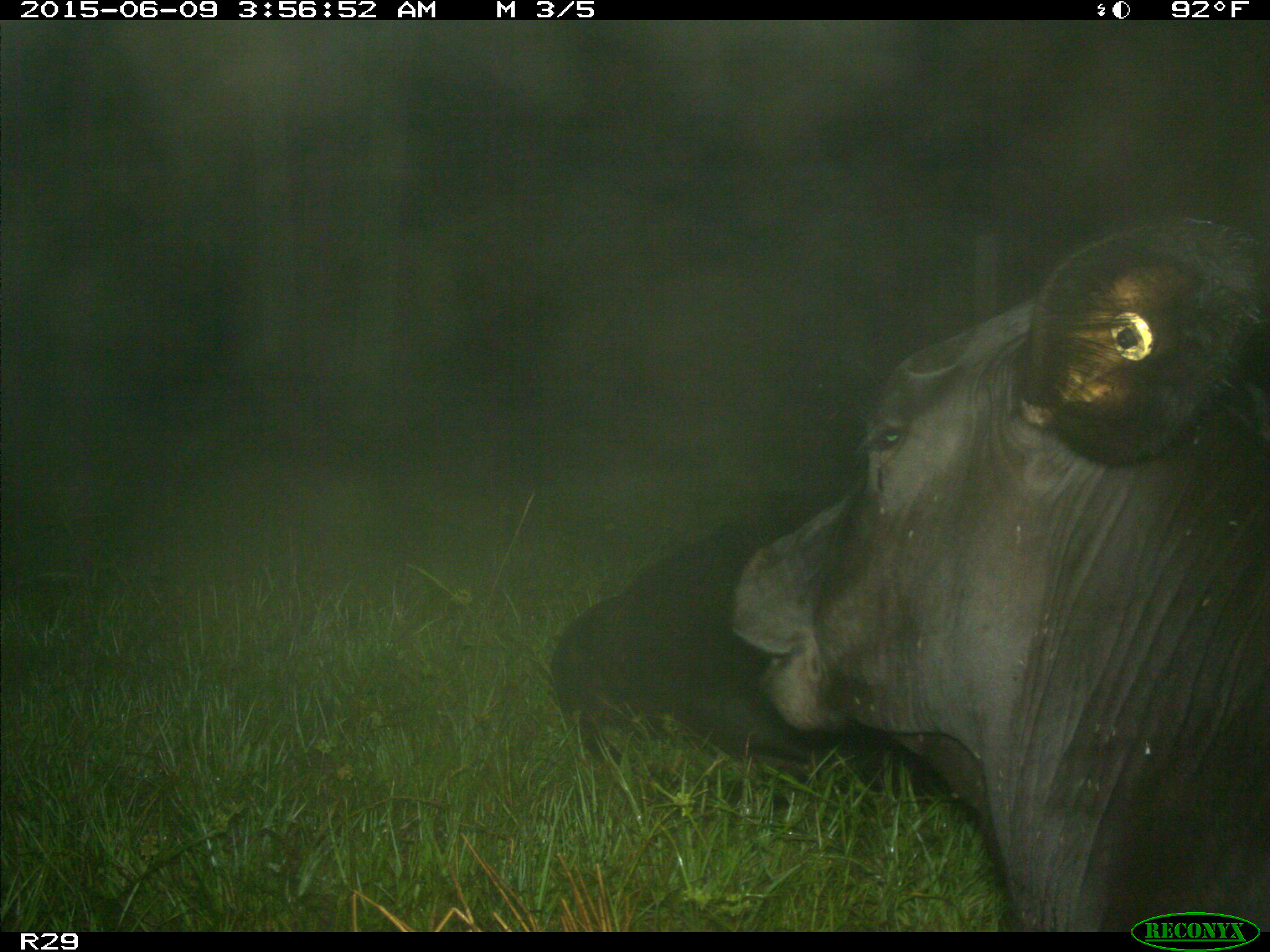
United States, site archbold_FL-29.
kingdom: Animalia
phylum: Chordata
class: Mammalia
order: Artiodactyla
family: Bovidae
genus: Bos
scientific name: Bos taurus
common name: domestic cow